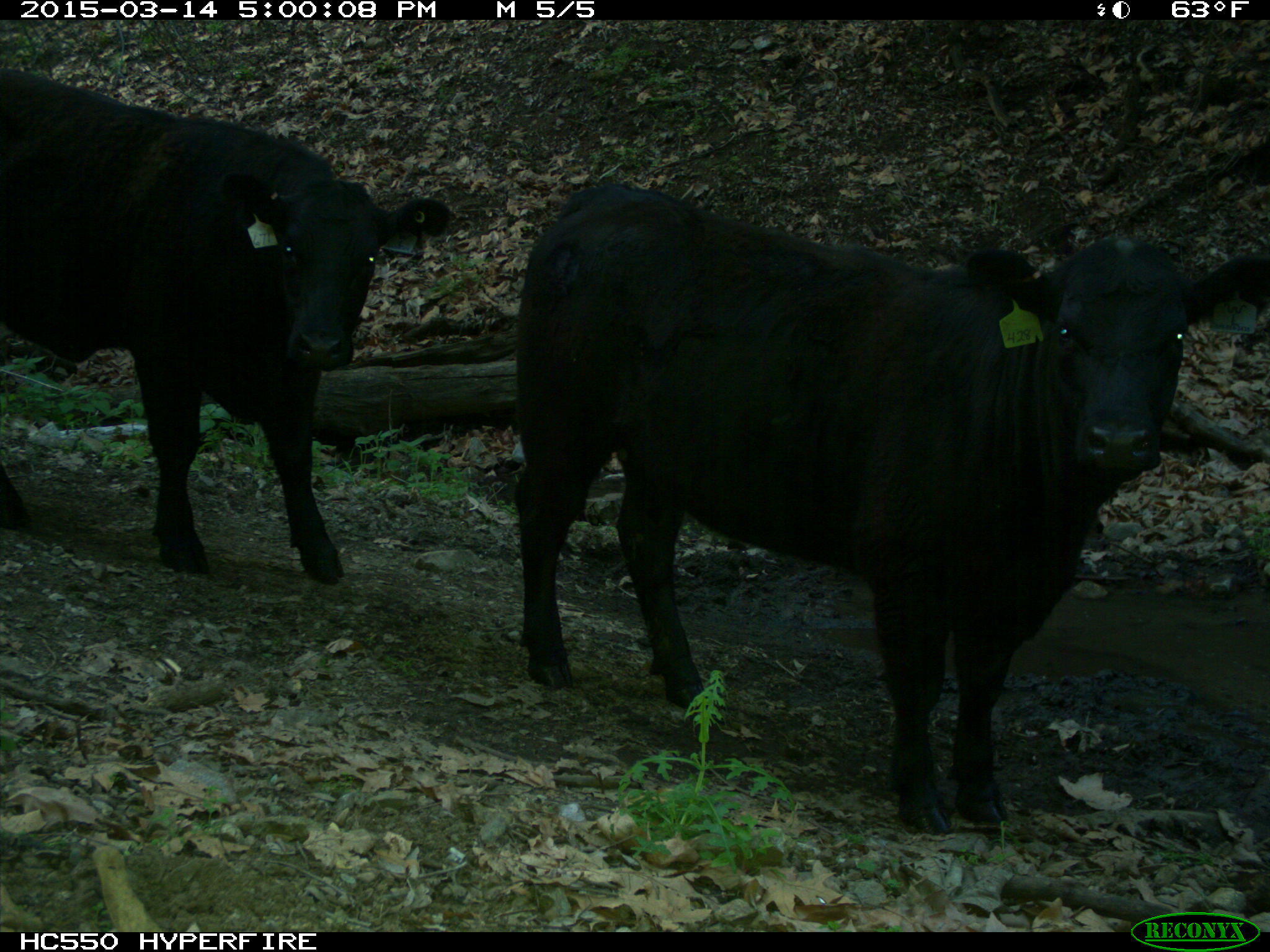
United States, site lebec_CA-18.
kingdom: Animalia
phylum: Chordata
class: Mammalia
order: Artiodactyla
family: Bovidae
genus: Bos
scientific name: Bos taurus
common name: domestic cow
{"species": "Bos taurus (domestic cow)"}